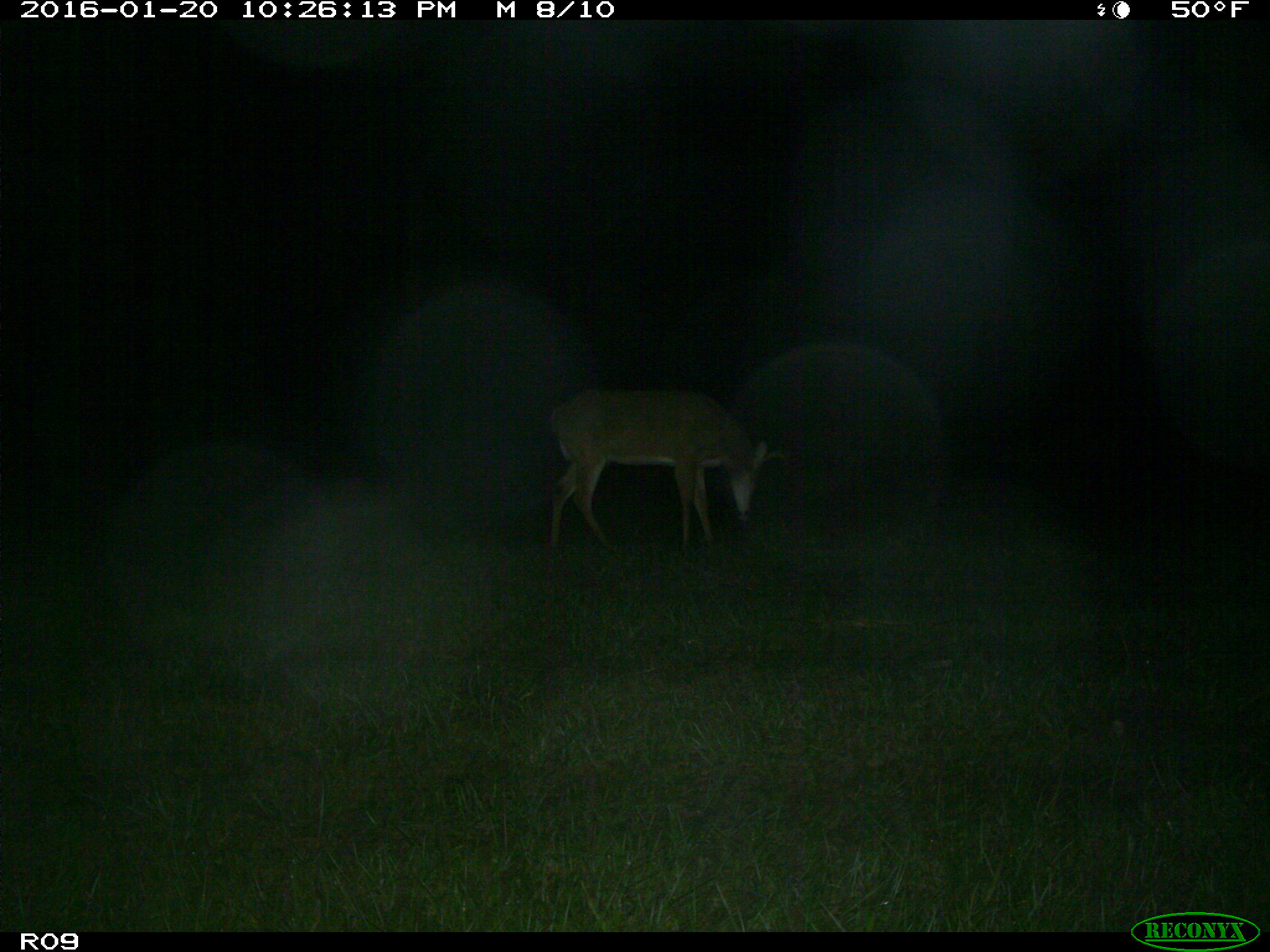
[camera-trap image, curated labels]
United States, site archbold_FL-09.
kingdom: Animalia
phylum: Chordata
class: Mammalia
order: Artiodactyla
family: Cervidae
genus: Odocoileus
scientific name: Odocoileus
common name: deer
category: unidentified deer